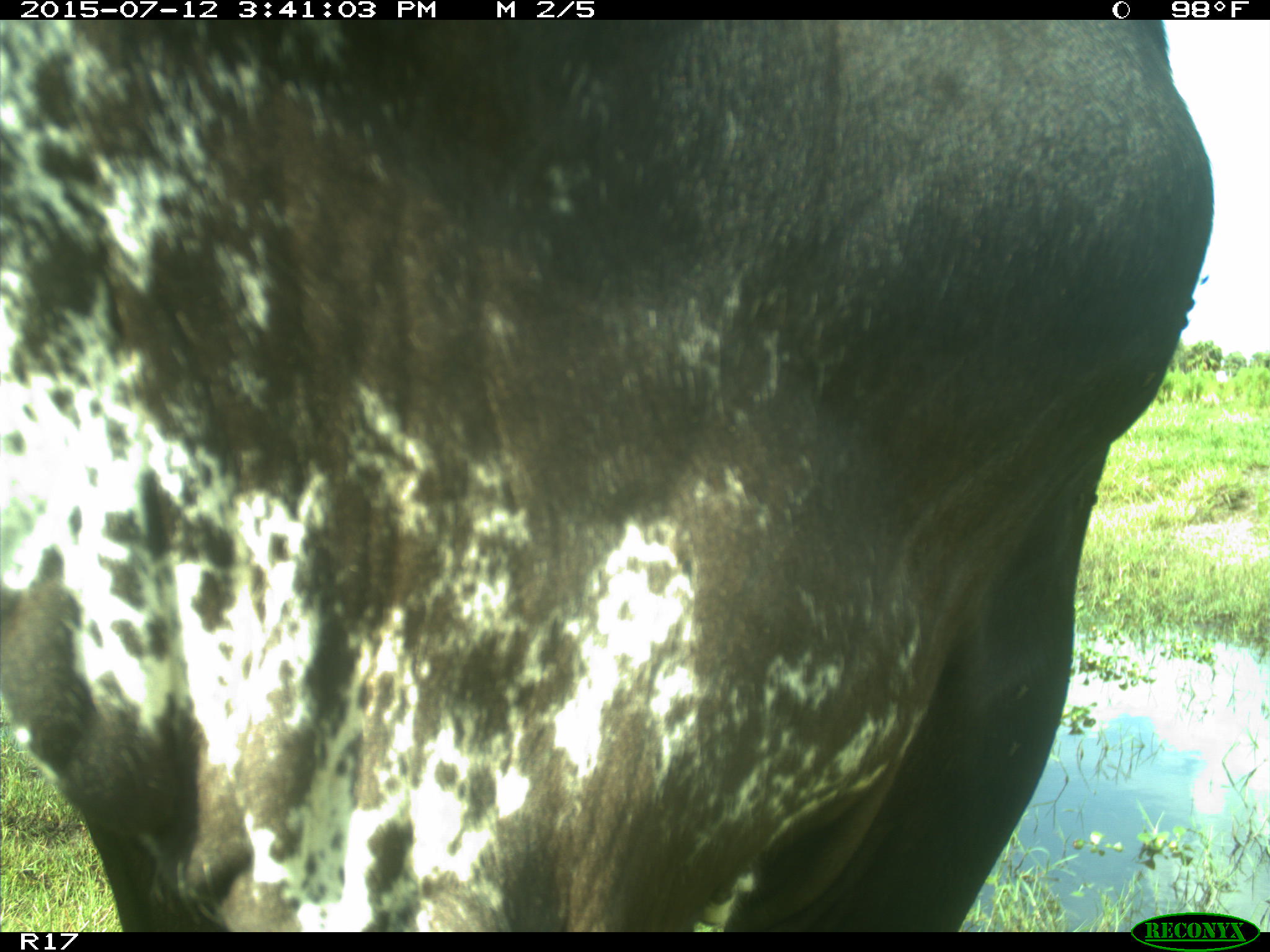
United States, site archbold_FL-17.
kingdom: Animalia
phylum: Chordata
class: Mammalia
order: Artiodactyla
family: Bovidae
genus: Bos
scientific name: Bos taurus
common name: domestic cow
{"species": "Bos taurus (domestic cow)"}